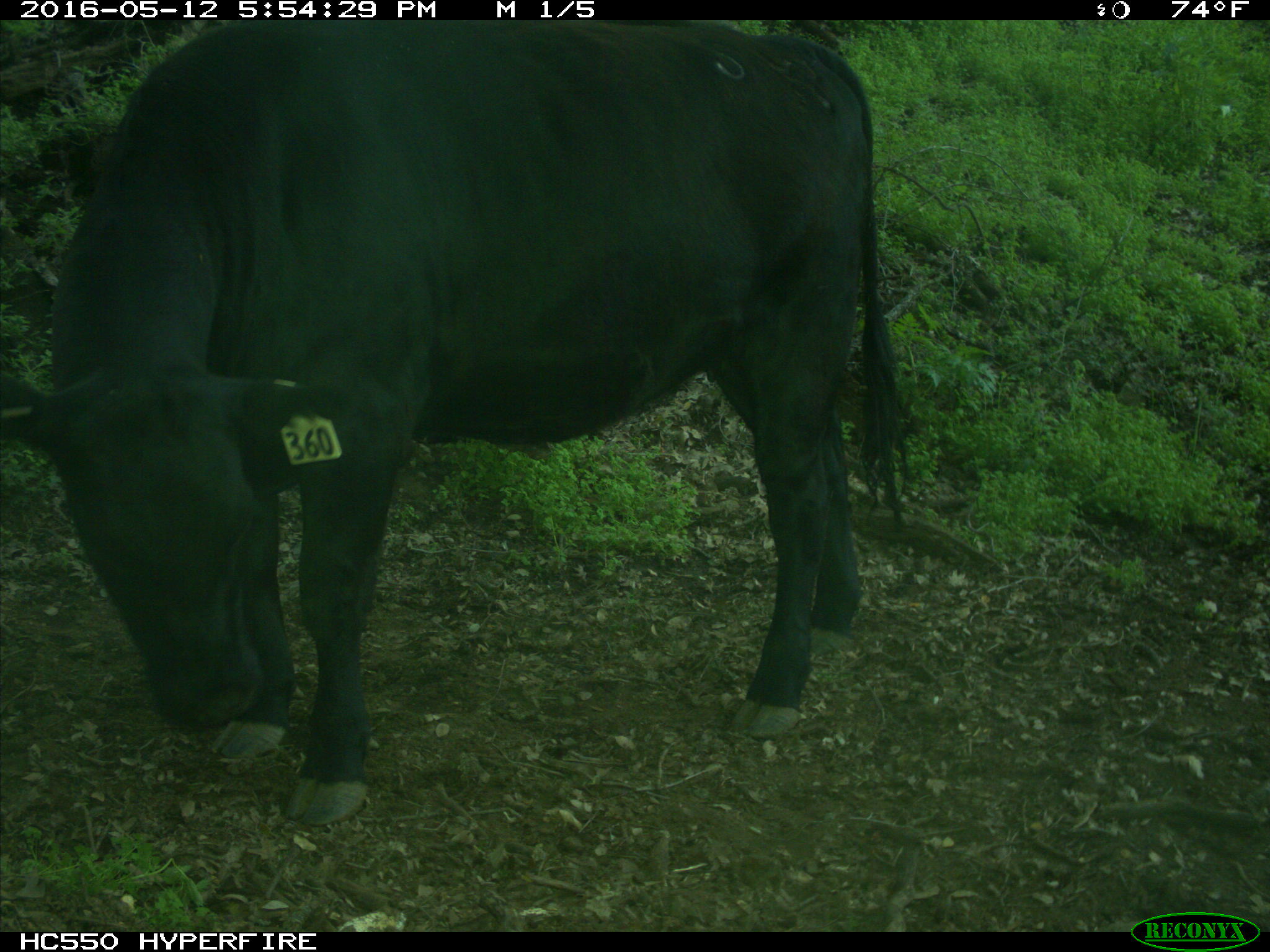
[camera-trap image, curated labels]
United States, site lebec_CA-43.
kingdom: Animalia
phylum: Chordata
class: Mammalia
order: Artiodactyla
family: Bovidae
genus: Bos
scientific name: Bos taurus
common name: domestic cow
Bos taurus (domestic cow).